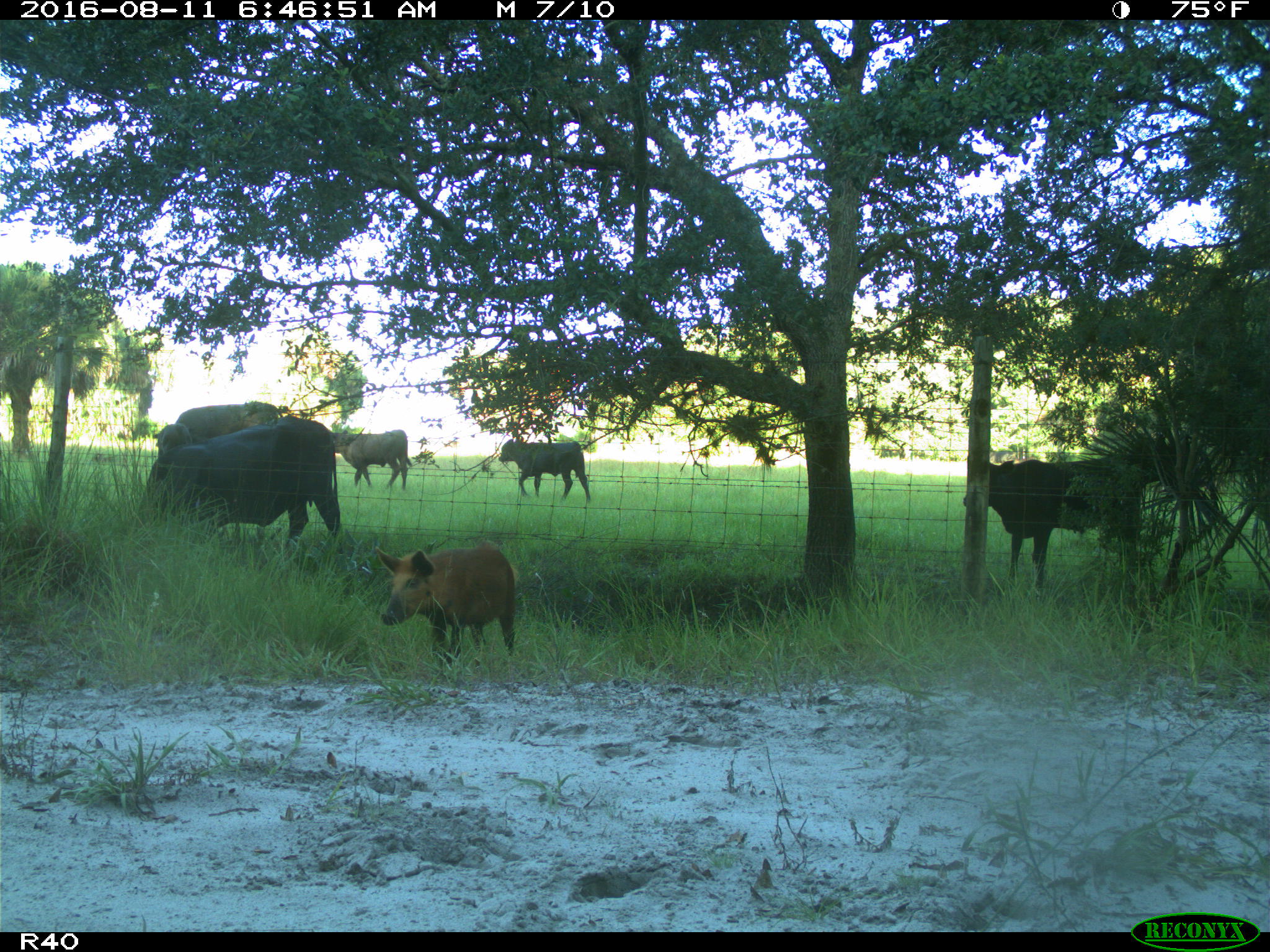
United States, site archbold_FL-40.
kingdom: Animalia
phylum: Chordata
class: Mammalia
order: Artiodactyla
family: Suidae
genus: Sus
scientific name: Sus scrofa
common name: wild boar